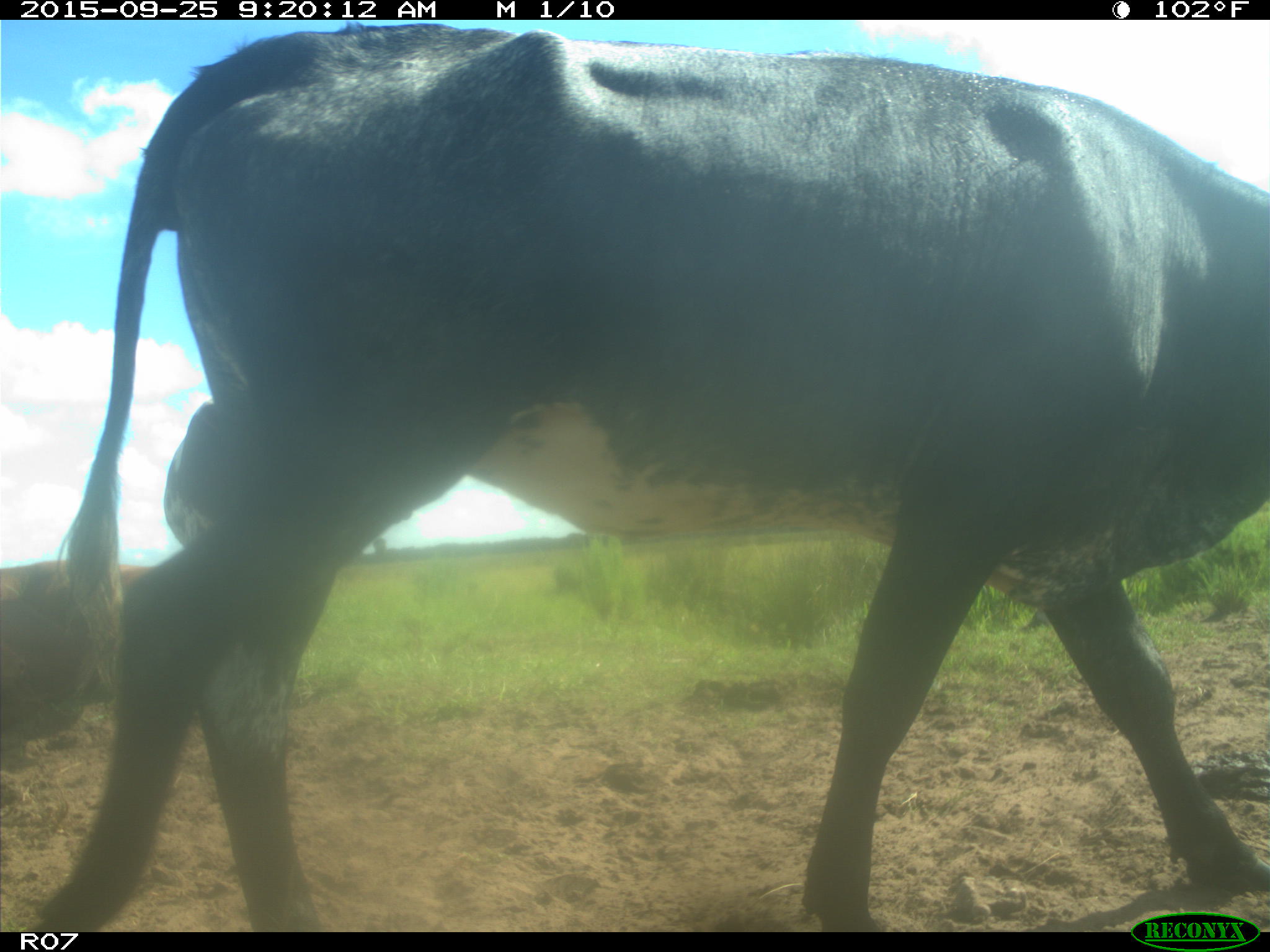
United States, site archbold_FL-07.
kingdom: Animalia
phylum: Chordata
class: Mammalia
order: Artiodactyla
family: Bovidae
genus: Bos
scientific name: Bos taurus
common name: domestic cow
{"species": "Bos taurus (domestic cow)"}